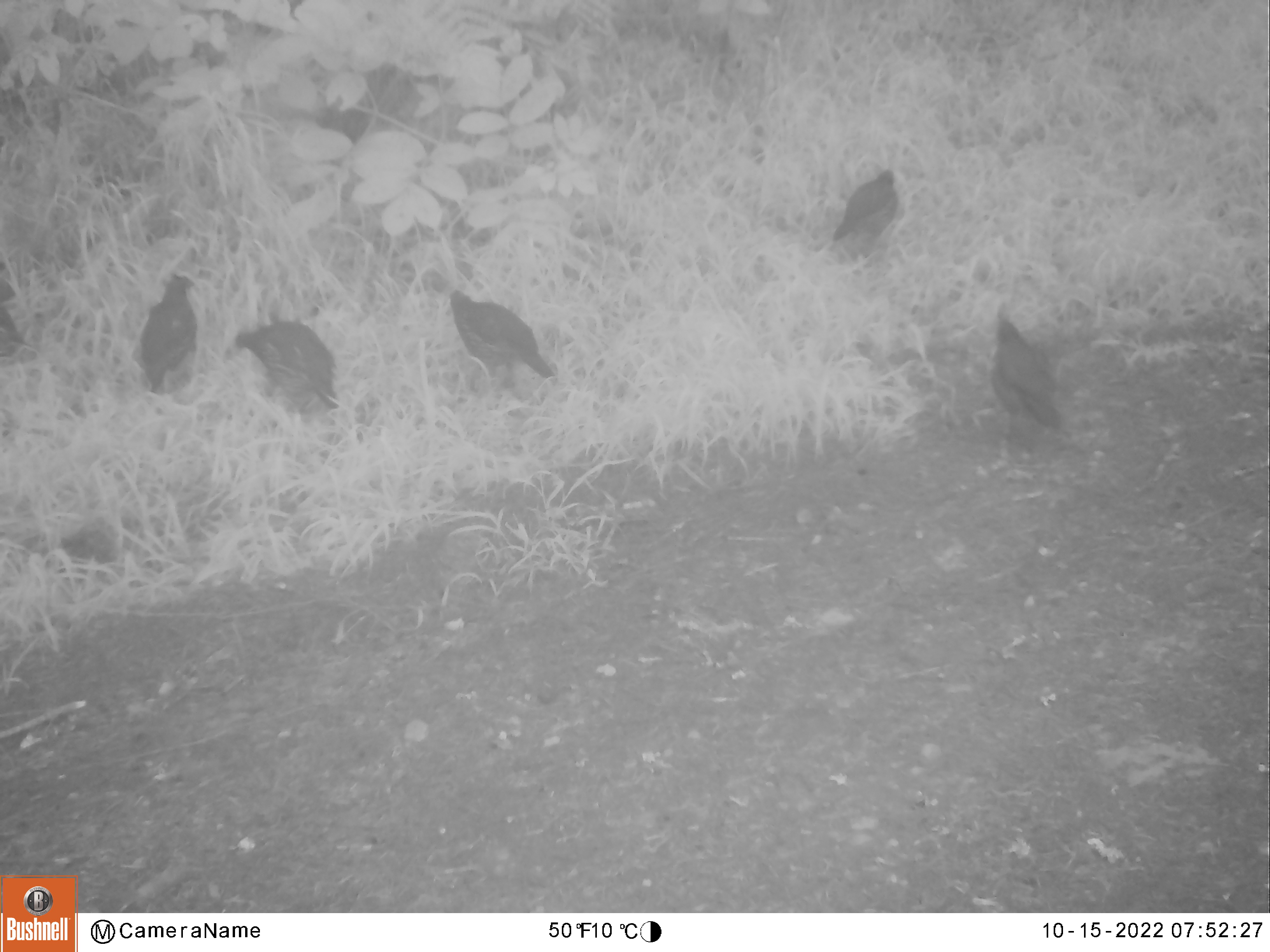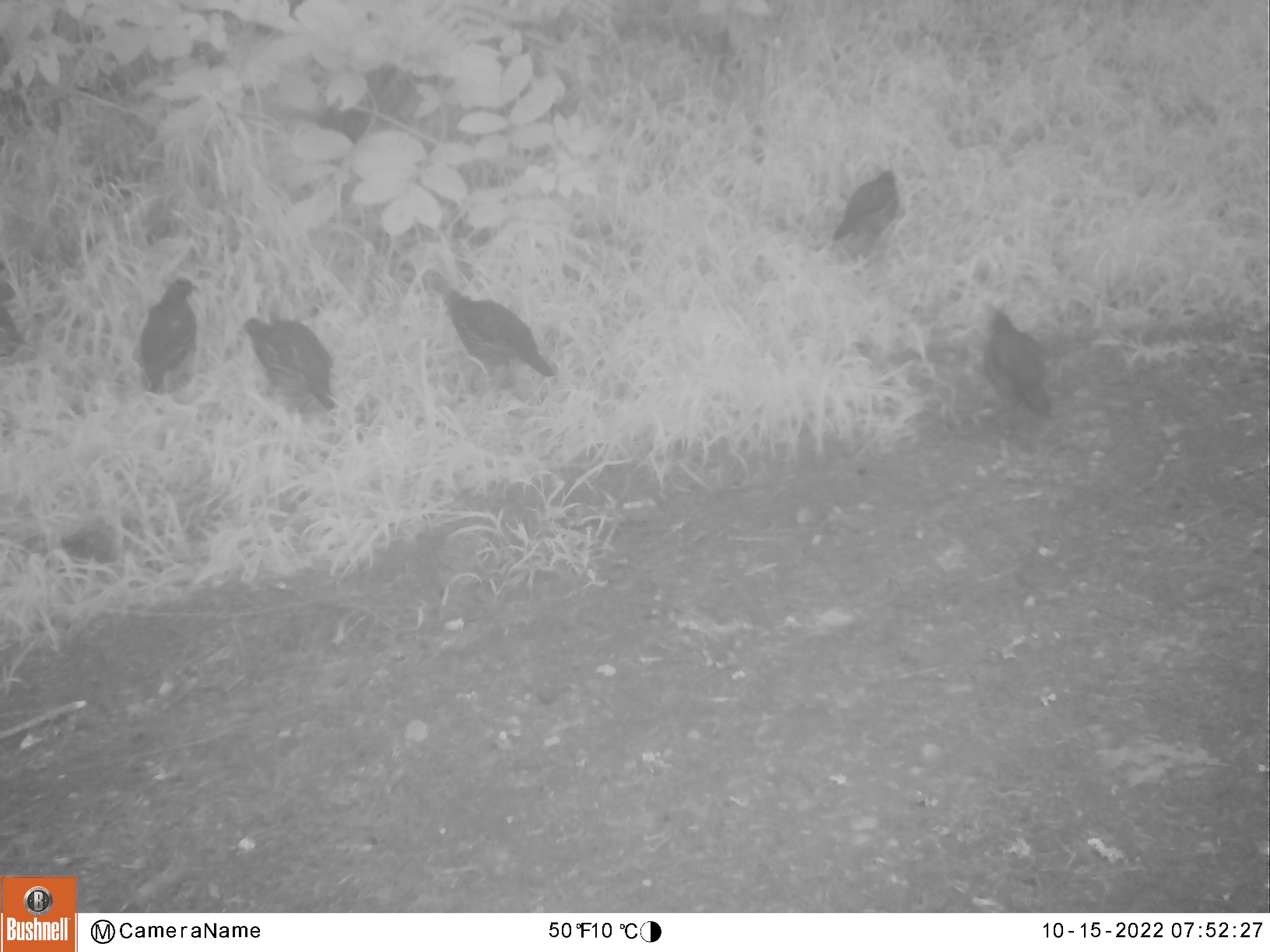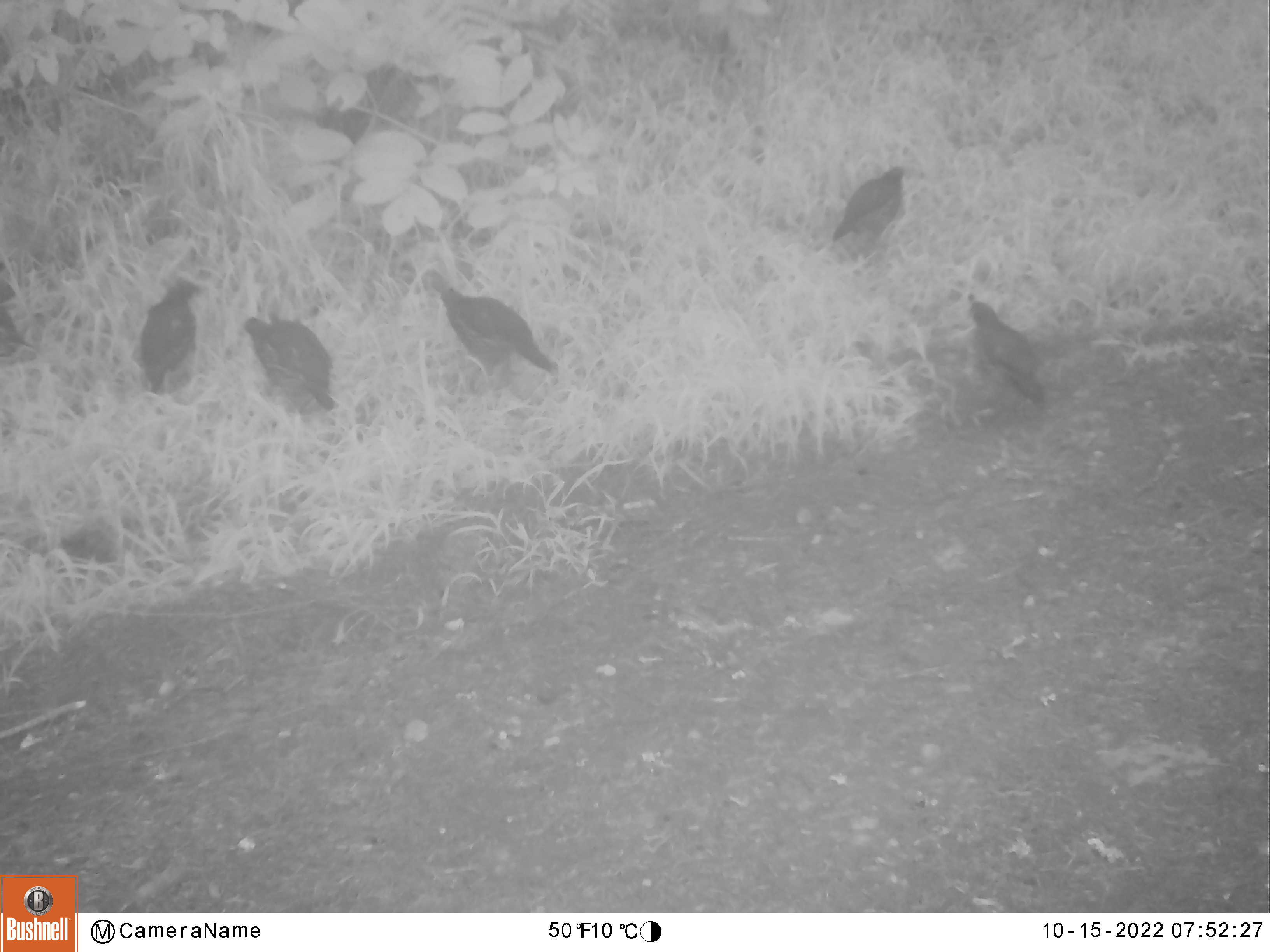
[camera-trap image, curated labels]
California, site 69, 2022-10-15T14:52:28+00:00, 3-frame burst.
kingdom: Animalia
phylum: Chordata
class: Aves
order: Galliformes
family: Odontophoridae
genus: Callipepla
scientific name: Callipepla californica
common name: california quail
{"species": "california quail (Callipepla californica)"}